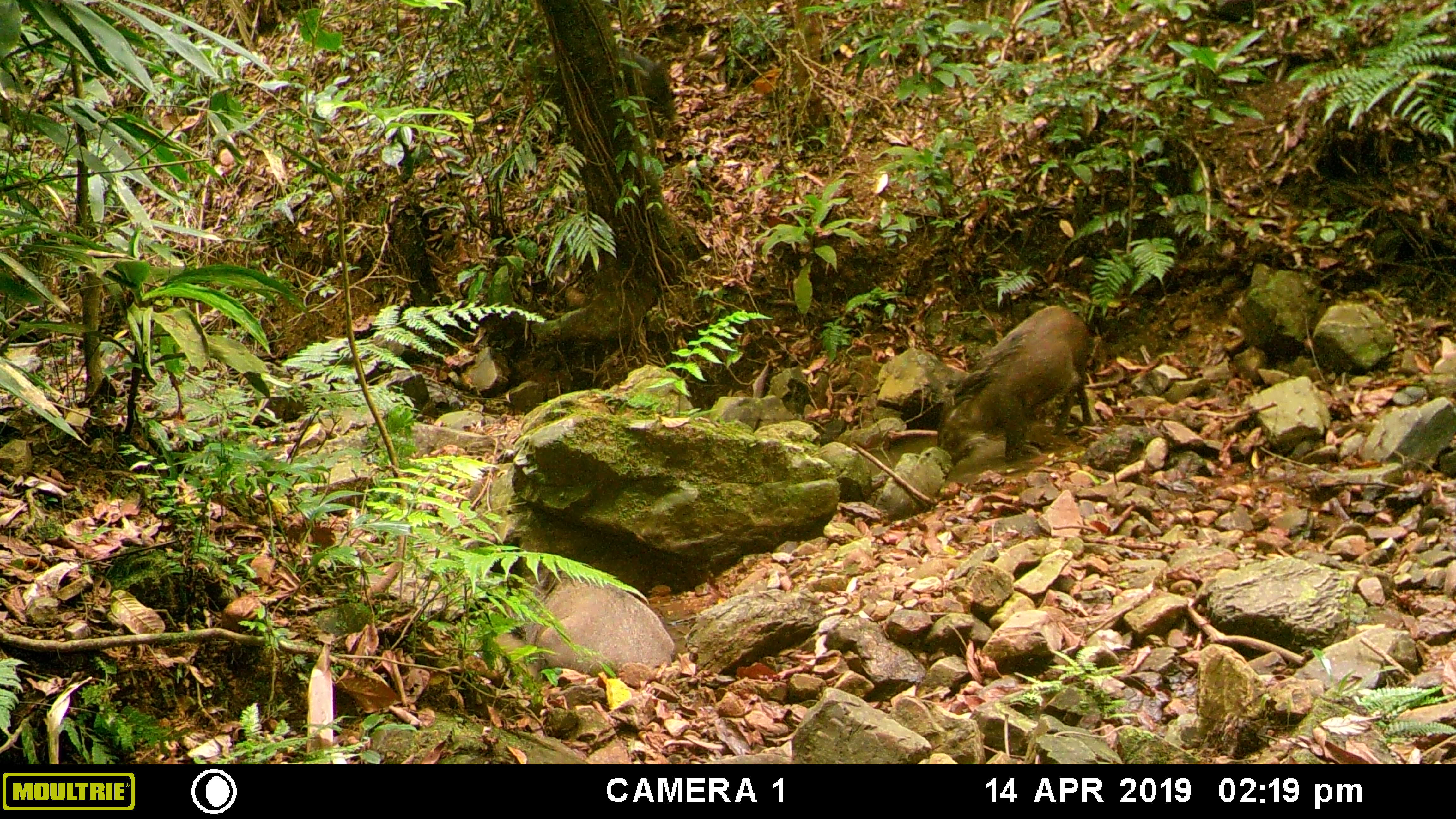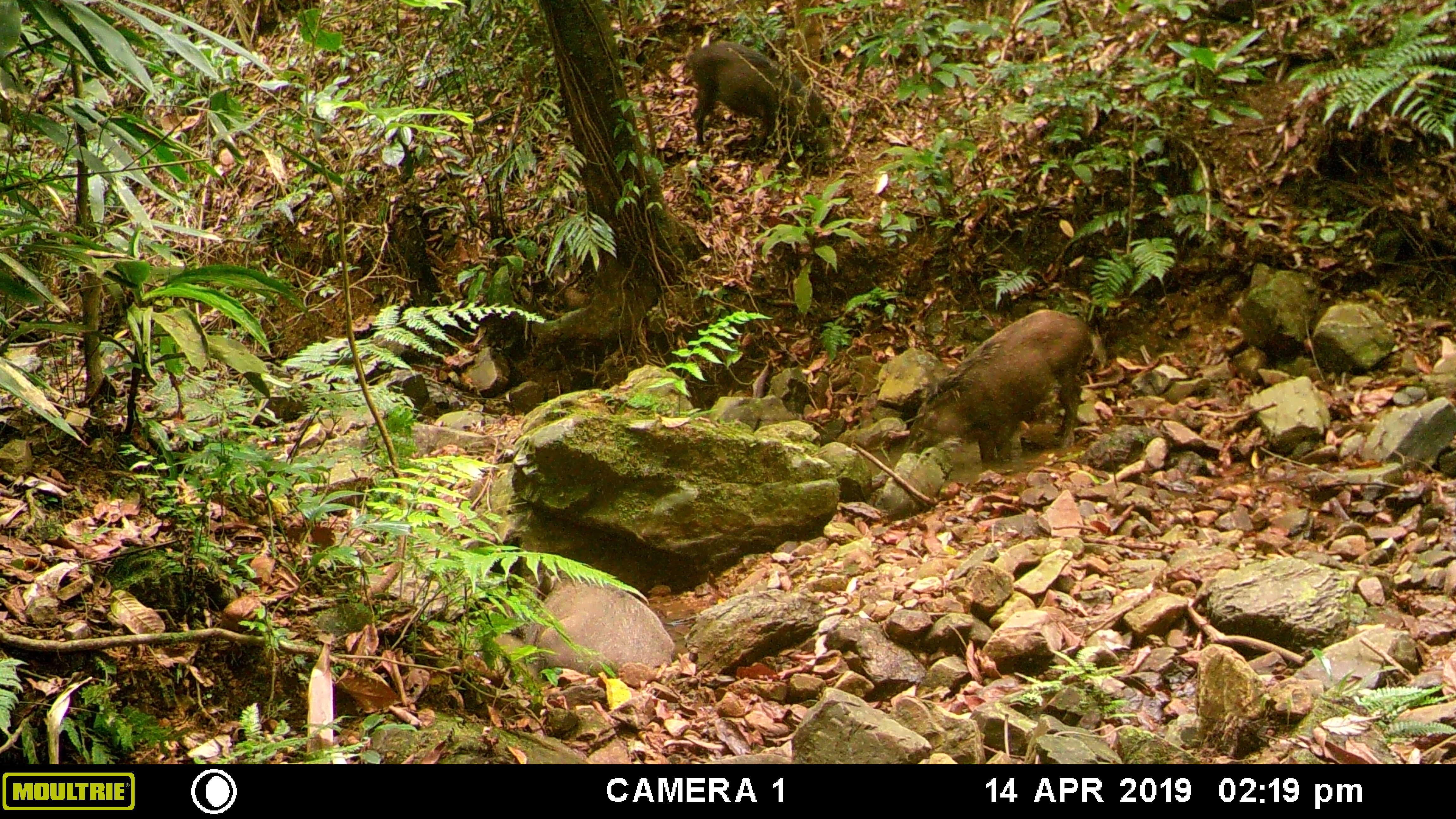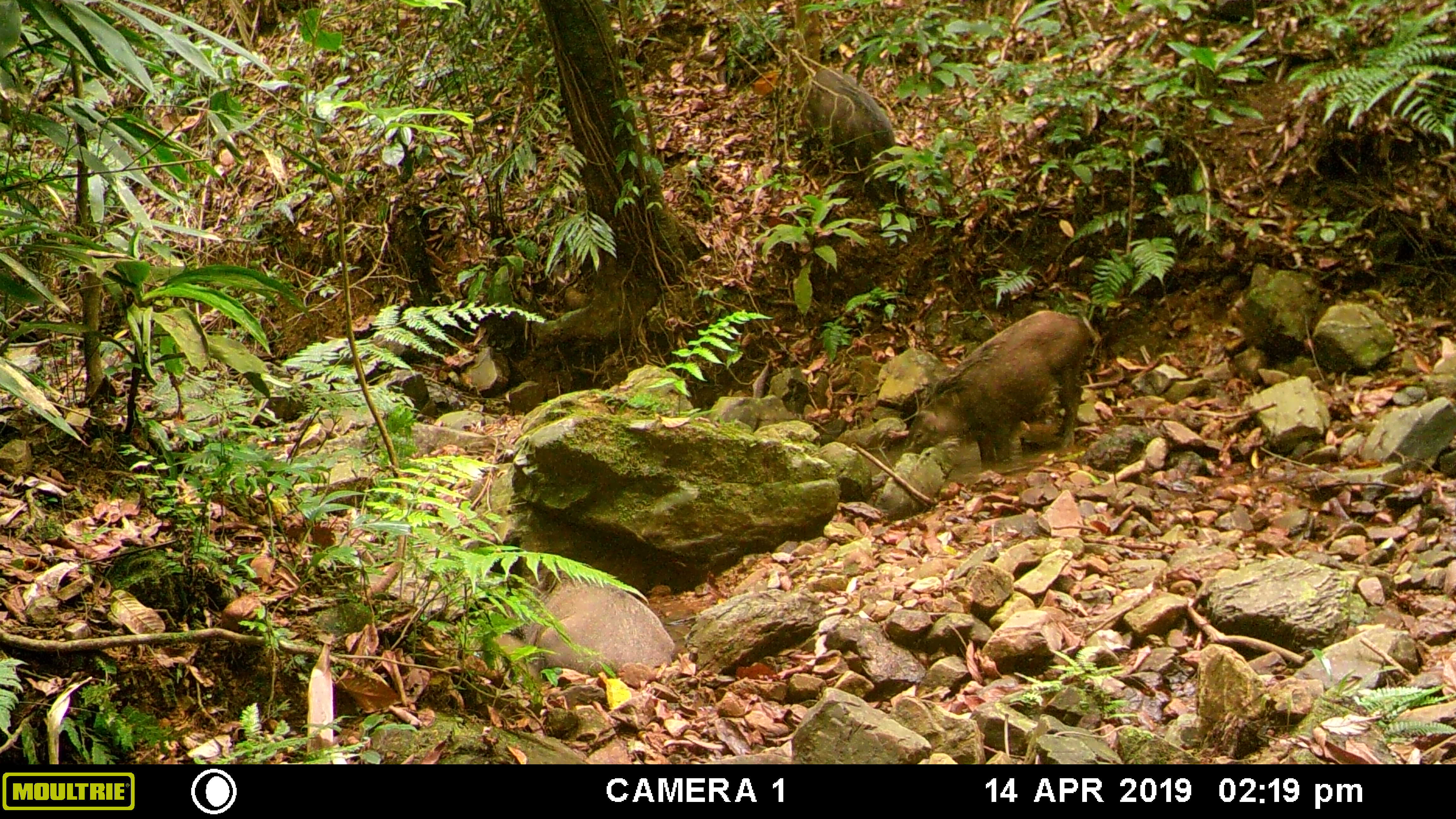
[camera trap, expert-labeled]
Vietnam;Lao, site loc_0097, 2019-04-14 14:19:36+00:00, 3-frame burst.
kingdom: Animalia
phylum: Chordata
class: Mammalia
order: Artiodactyla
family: Suidae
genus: Sus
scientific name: Sus scrofa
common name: eurasian wild pig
Eurasian wild pig (Sus scrofa). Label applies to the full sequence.